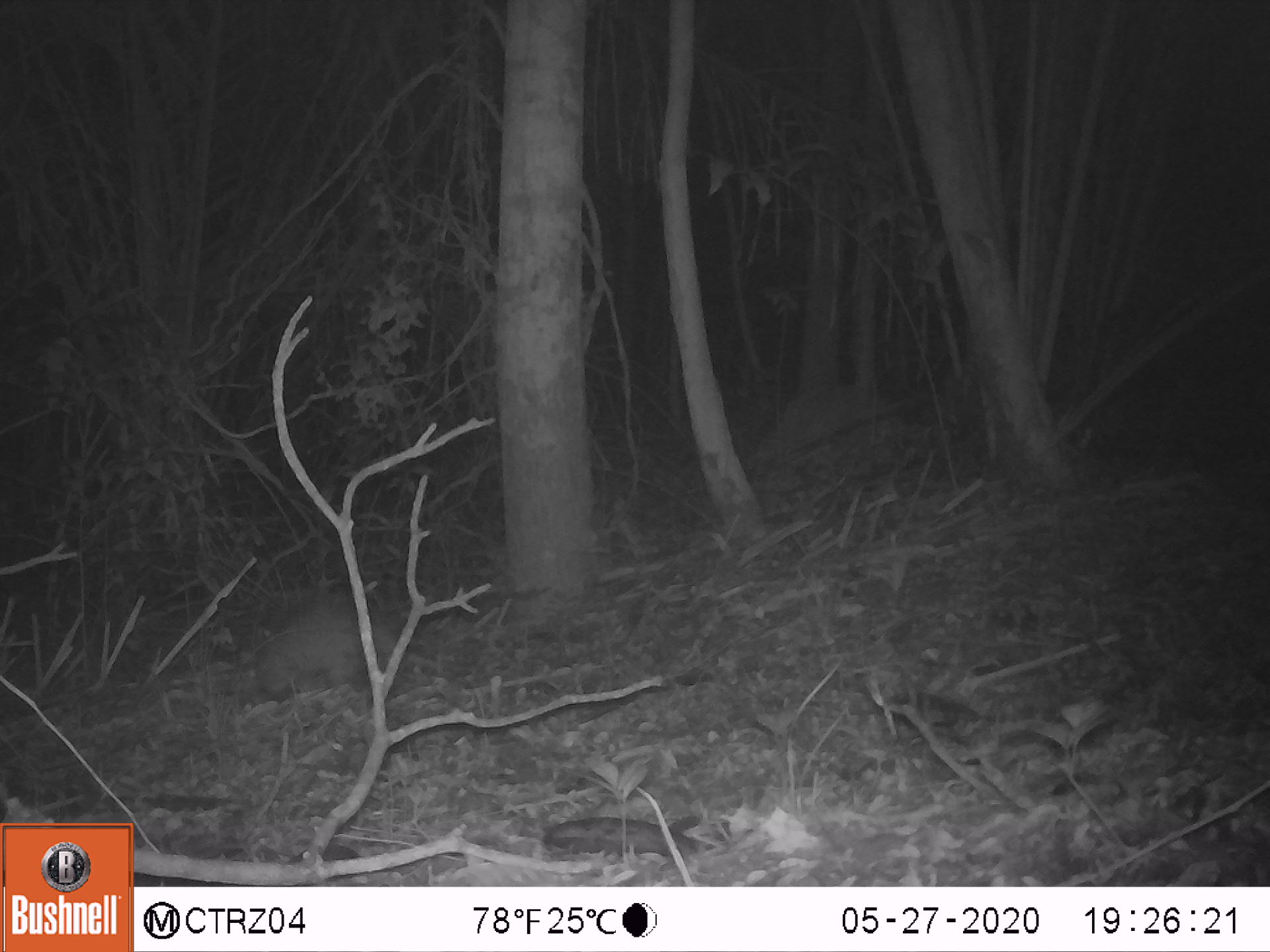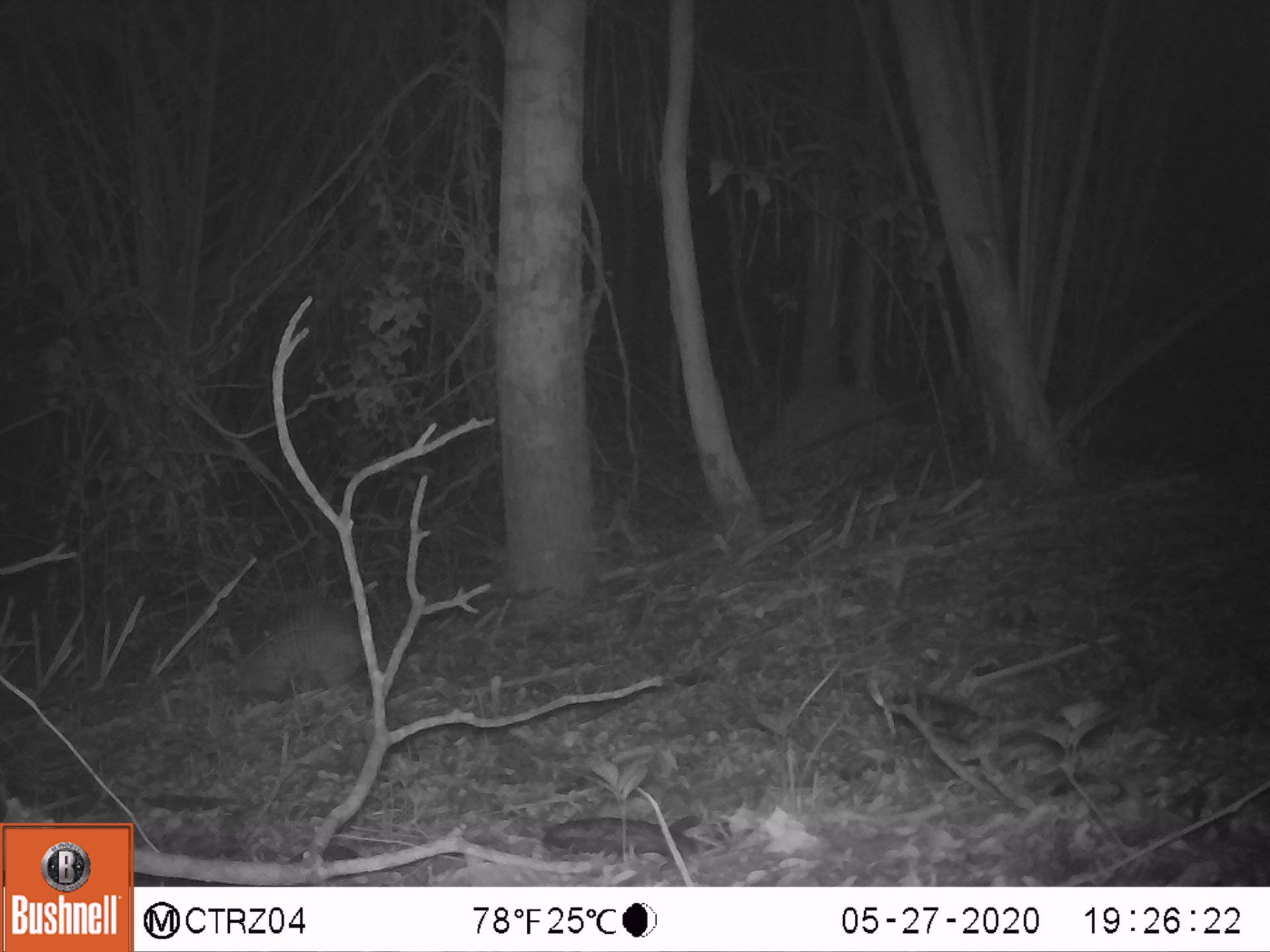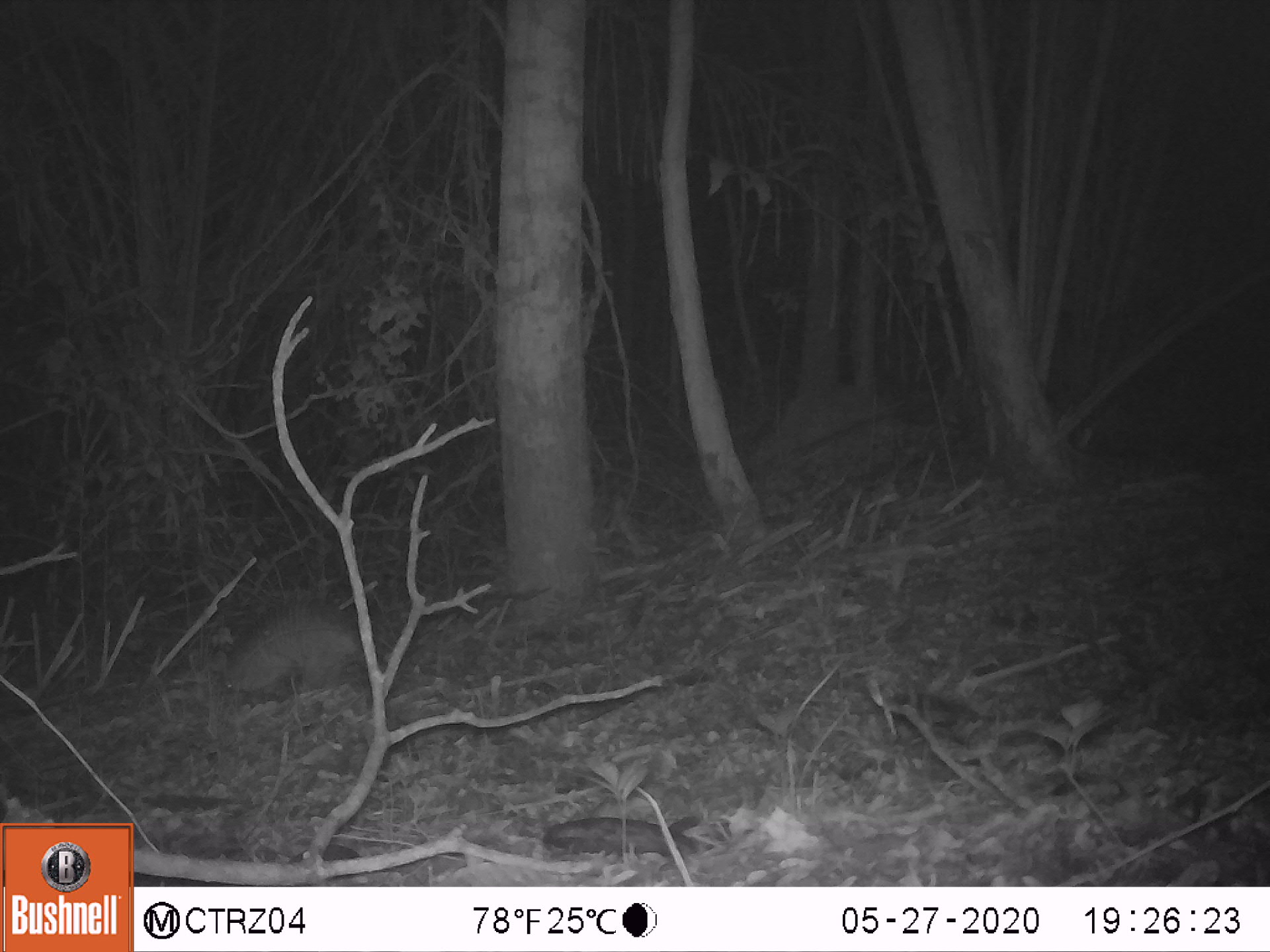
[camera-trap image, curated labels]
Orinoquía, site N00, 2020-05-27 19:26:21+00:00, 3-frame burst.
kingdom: Animalia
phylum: Chordata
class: Mammalia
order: Cingulata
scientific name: Cingulata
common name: armadillo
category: unknown armadillo